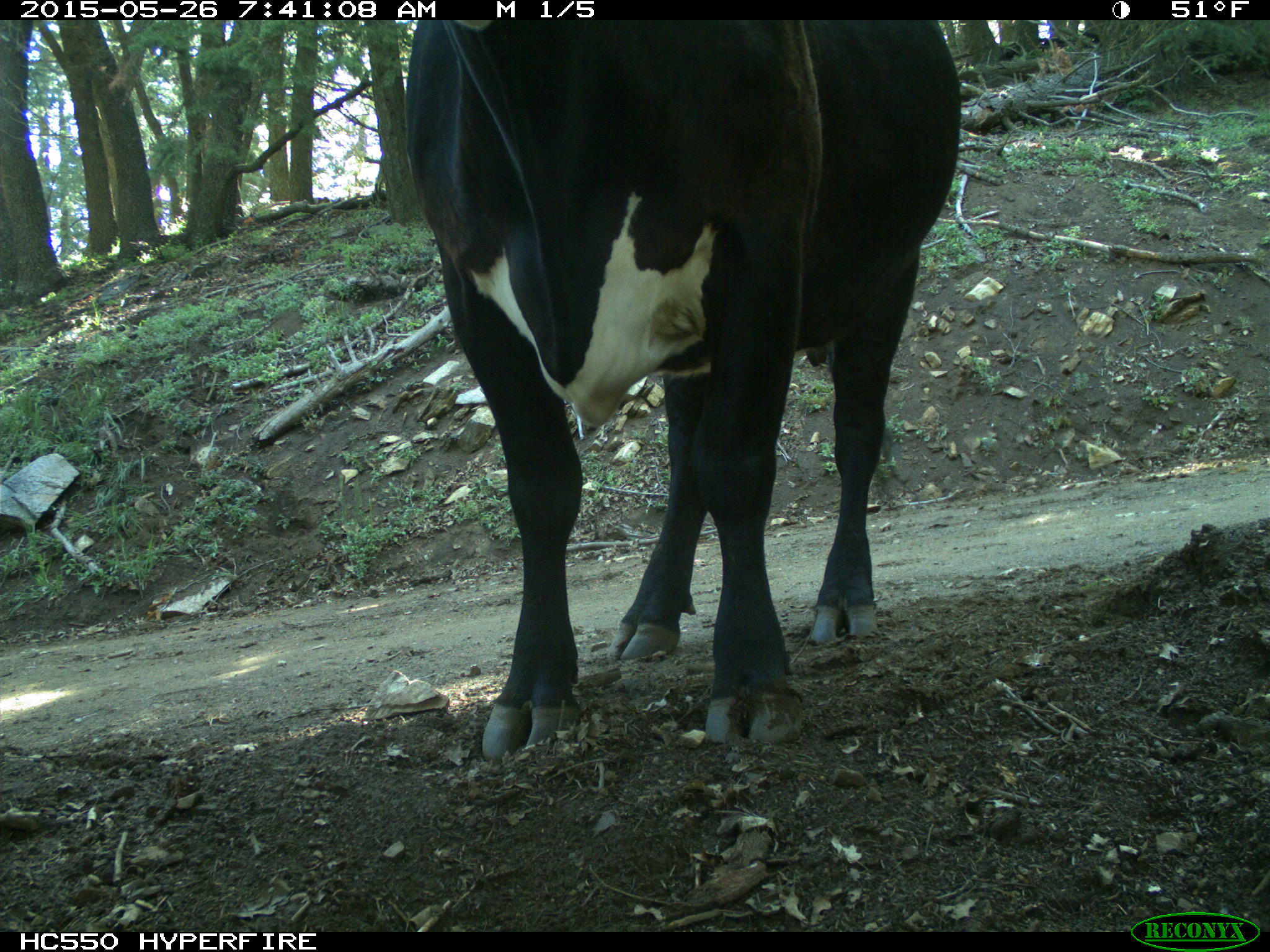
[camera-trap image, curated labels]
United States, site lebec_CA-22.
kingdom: Animalia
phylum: Chordata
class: Mammalia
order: Artiodactyla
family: Bovidae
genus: Bos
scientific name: Bos taurus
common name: domestic cow